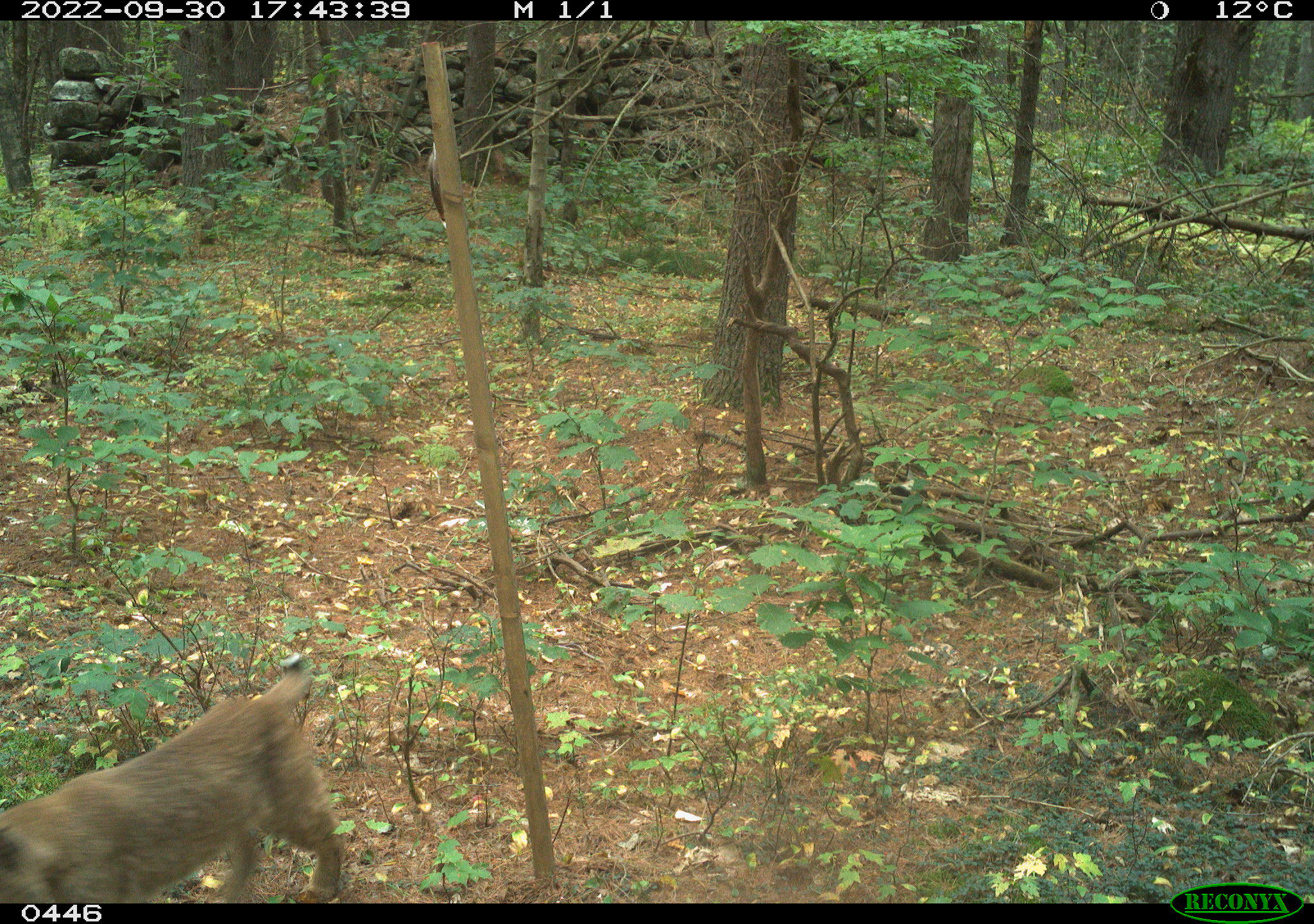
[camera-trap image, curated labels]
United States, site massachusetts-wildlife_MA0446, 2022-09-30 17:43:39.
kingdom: Animalia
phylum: Chordata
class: Mammalia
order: Carnivora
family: Felidae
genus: Lynx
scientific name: Lynx rufus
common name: bobcat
Bobcat (Lynx rufus).